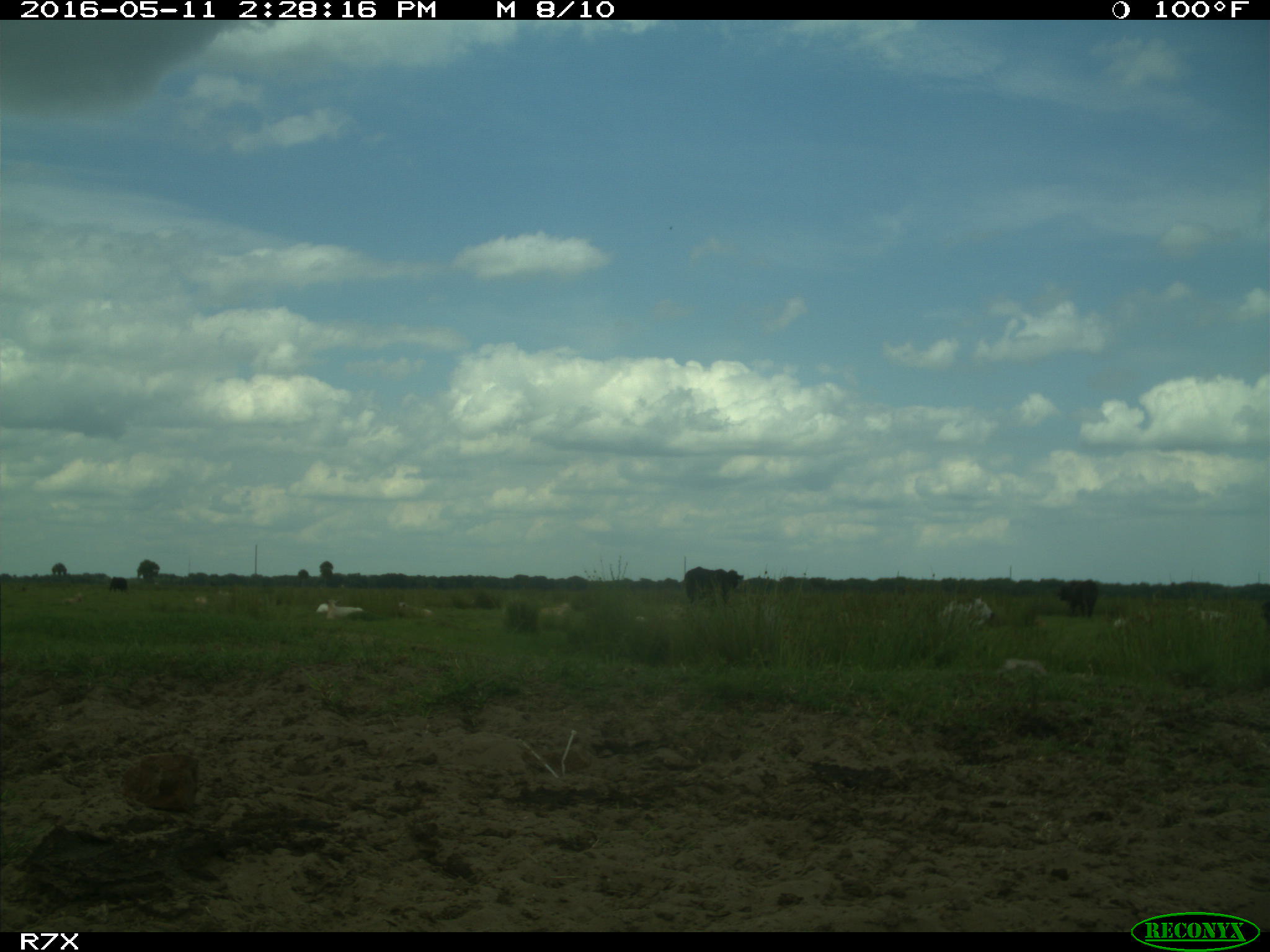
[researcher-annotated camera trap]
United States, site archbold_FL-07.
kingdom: Animalia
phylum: Chordata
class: Mammalia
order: Artiodactyla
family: Bovidae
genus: Bos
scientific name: Bos taurus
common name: domestic cow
Bos taurus (domestic cow).